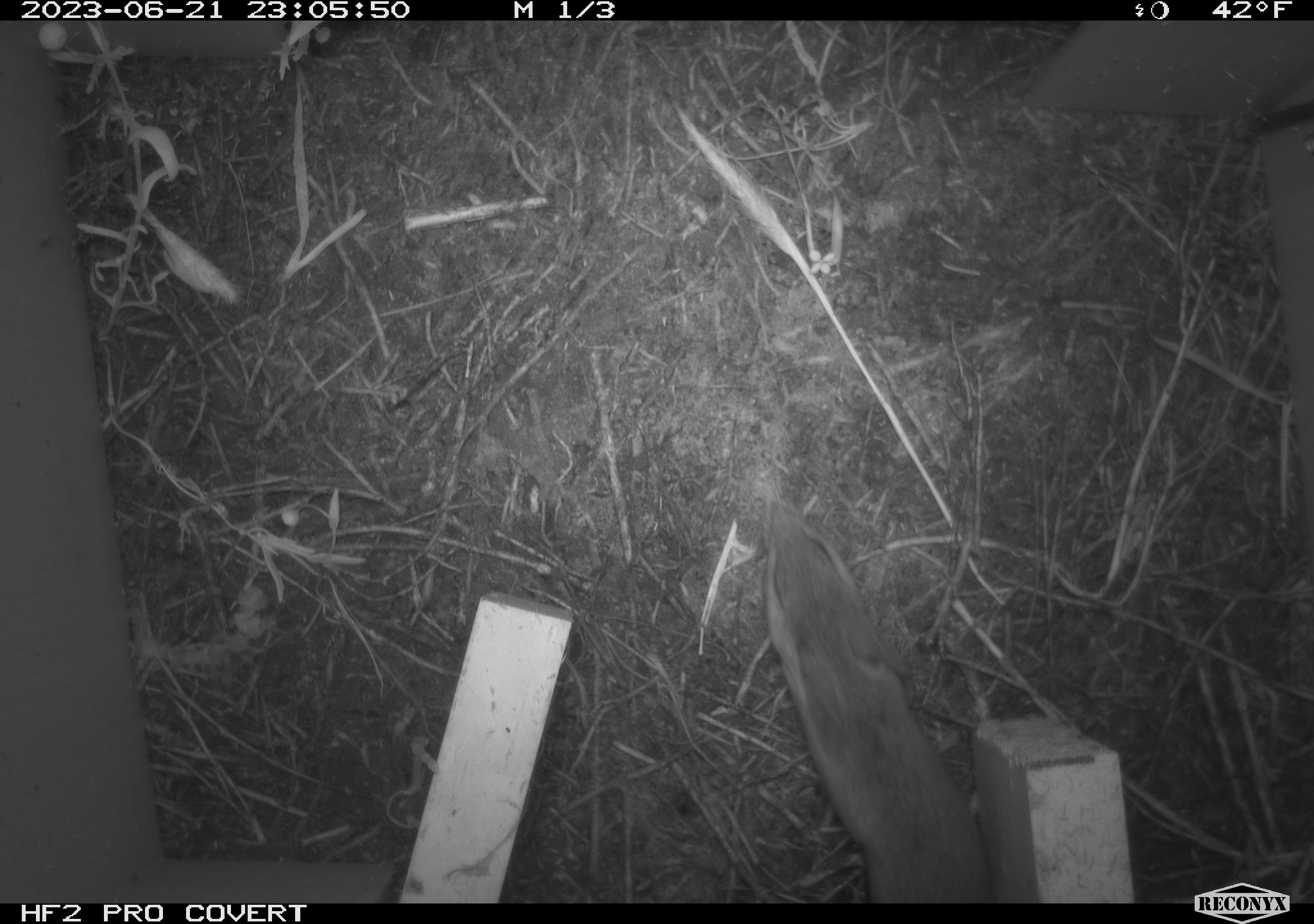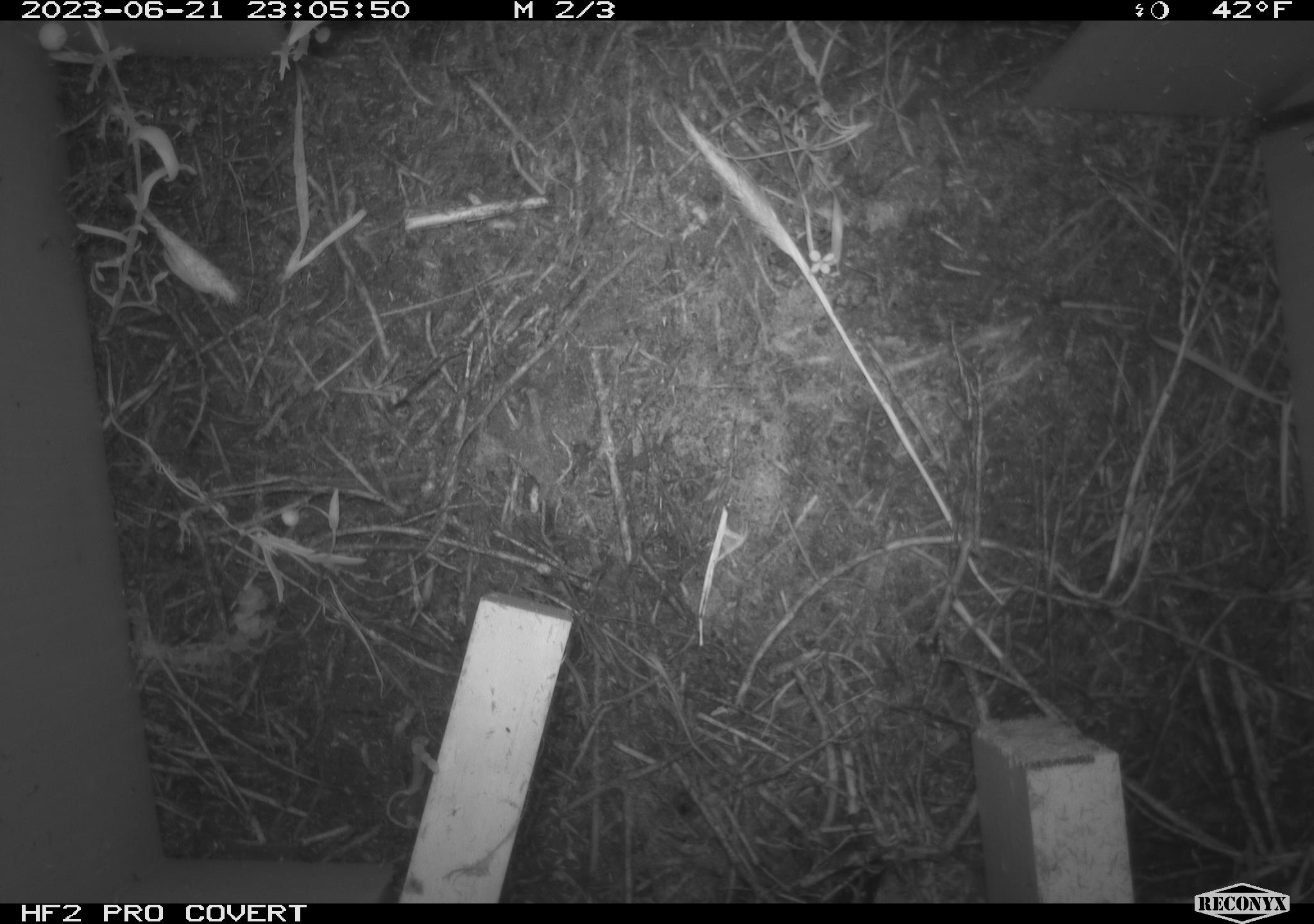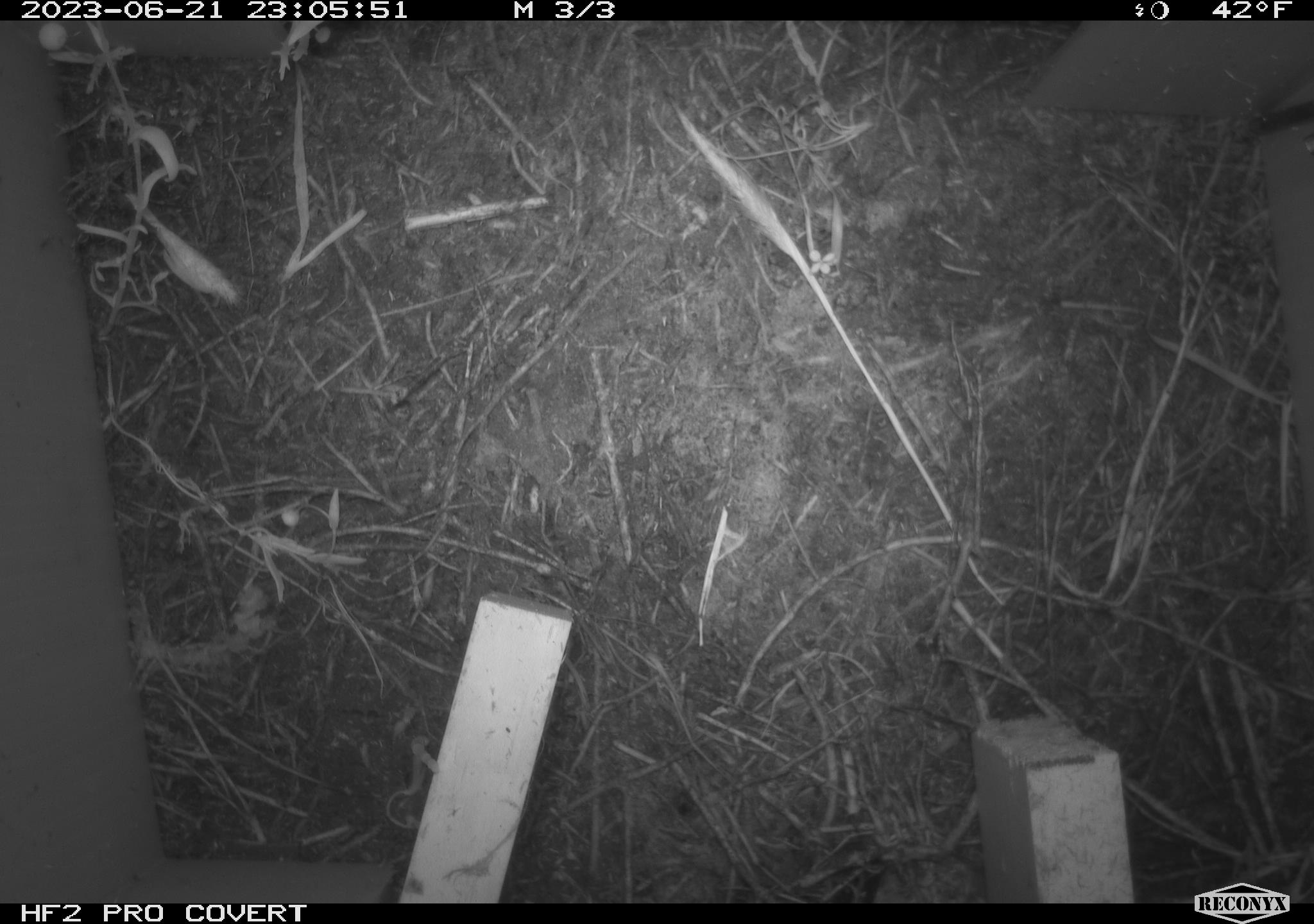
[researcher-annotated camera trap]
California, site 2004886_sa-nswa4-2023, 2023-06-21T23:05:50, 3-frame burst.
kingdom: Animalia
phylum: Chordata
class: Mammalia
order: Rodentia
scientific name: Rodentia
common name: mouse species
Mouse species (Rodentia).